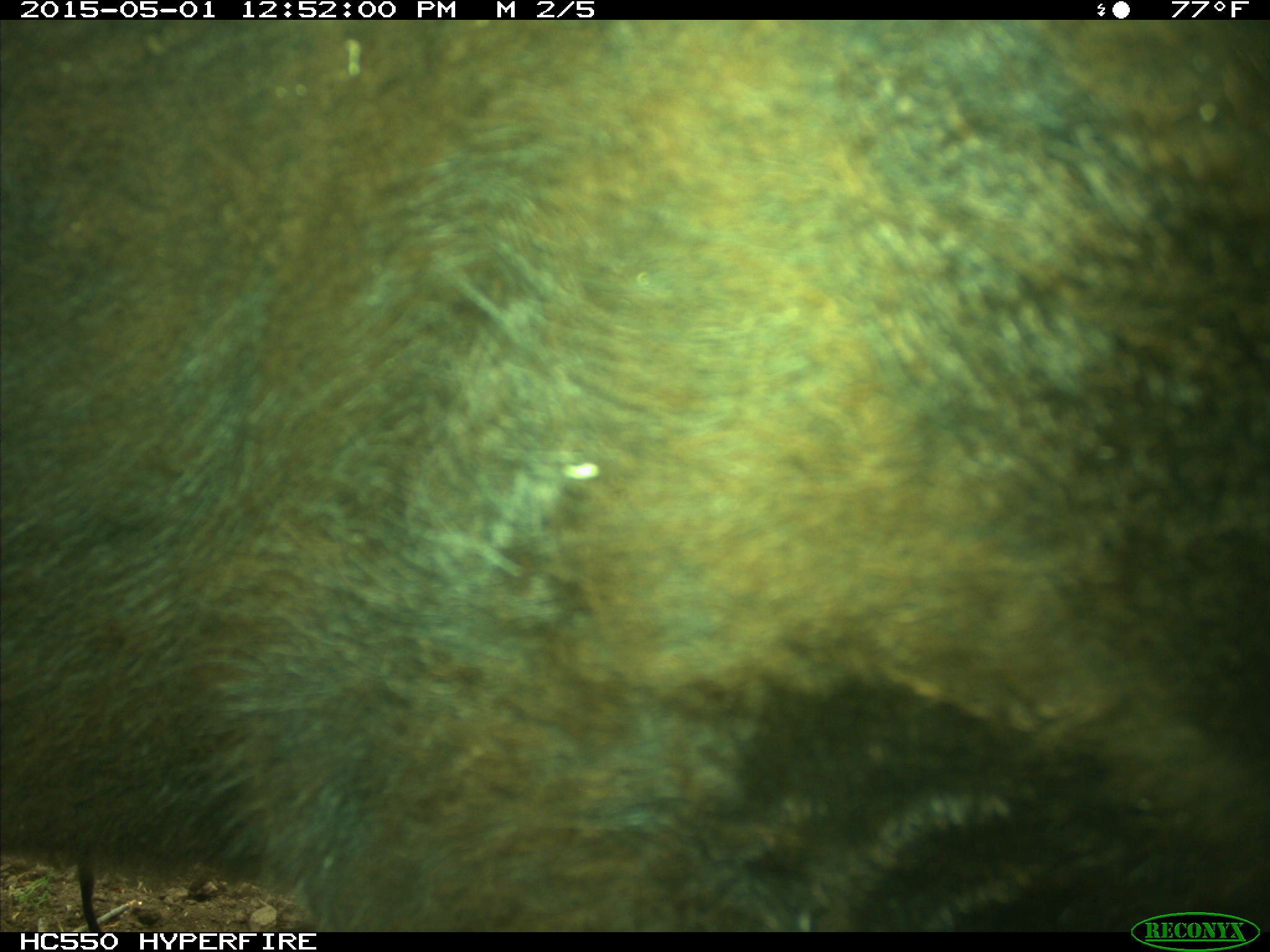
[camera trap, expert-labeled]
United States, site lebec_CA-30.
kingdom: Animalia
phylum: Chordata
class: Mammalia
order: Artiodactyla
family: Bovidae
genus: Bos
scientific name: Bos taurus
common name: domestic cow